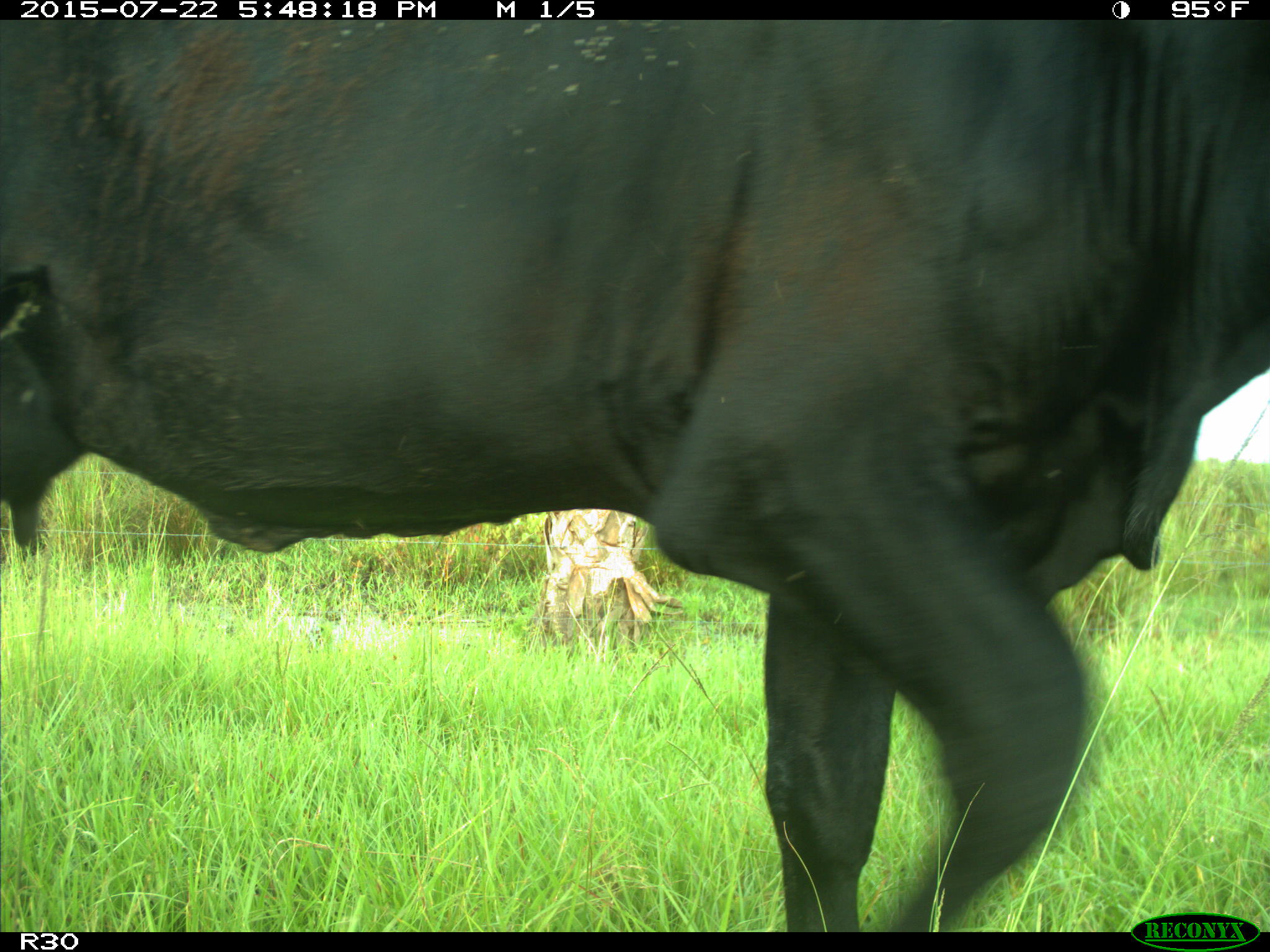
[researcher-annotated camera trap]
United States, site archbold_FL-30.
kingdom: Animalia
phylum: Chordata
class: Mammalia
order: Artiodactyla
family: Bovidae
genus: Bos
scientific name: Bos taurus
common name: domestic cow